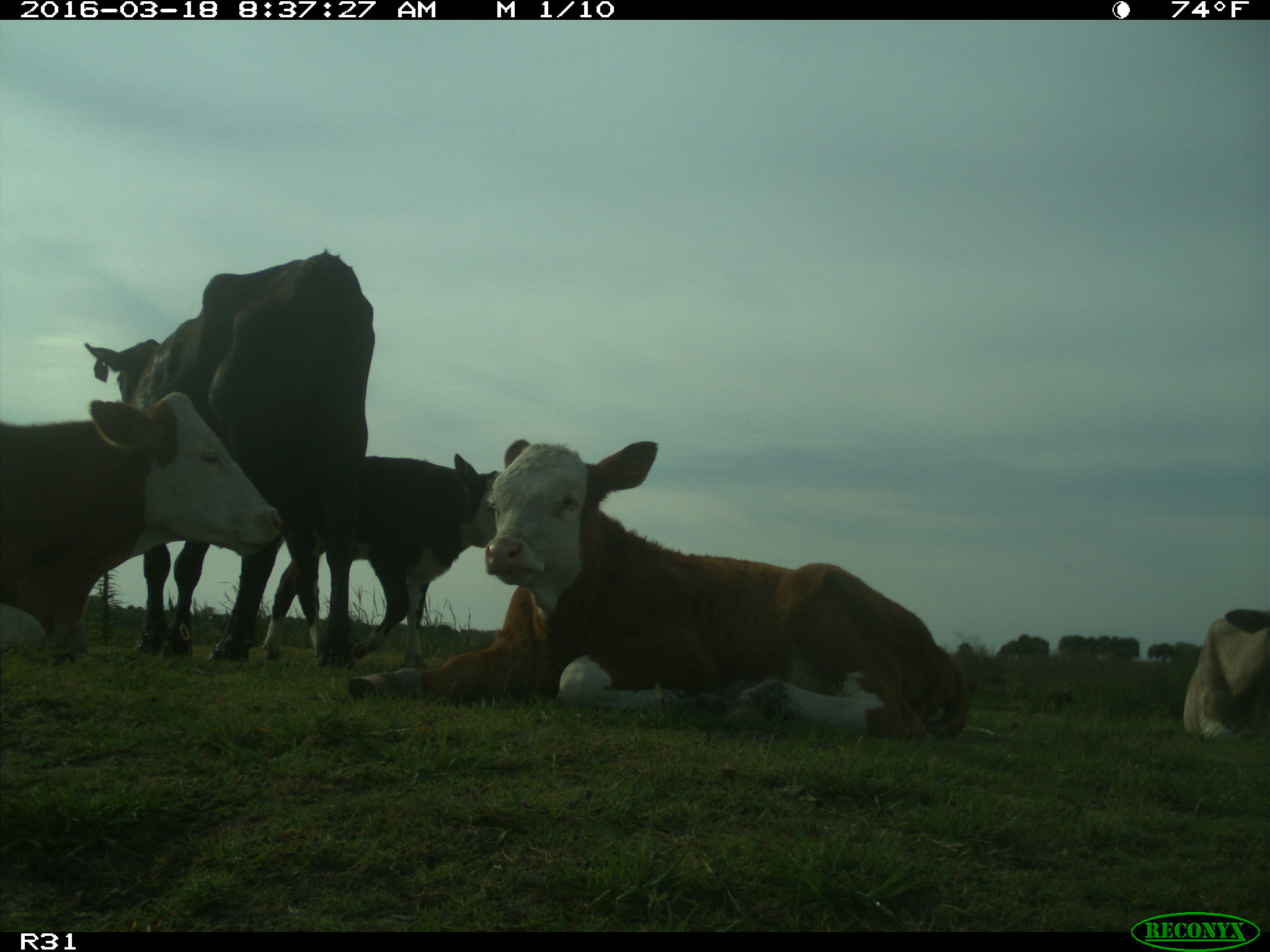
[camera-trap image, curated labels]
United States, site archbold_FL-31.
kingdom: Animalia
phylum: Chordata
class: Mammalia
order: Artiodactyla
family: Bovidae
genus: Bos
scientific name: Bos taurus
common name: domestic cow